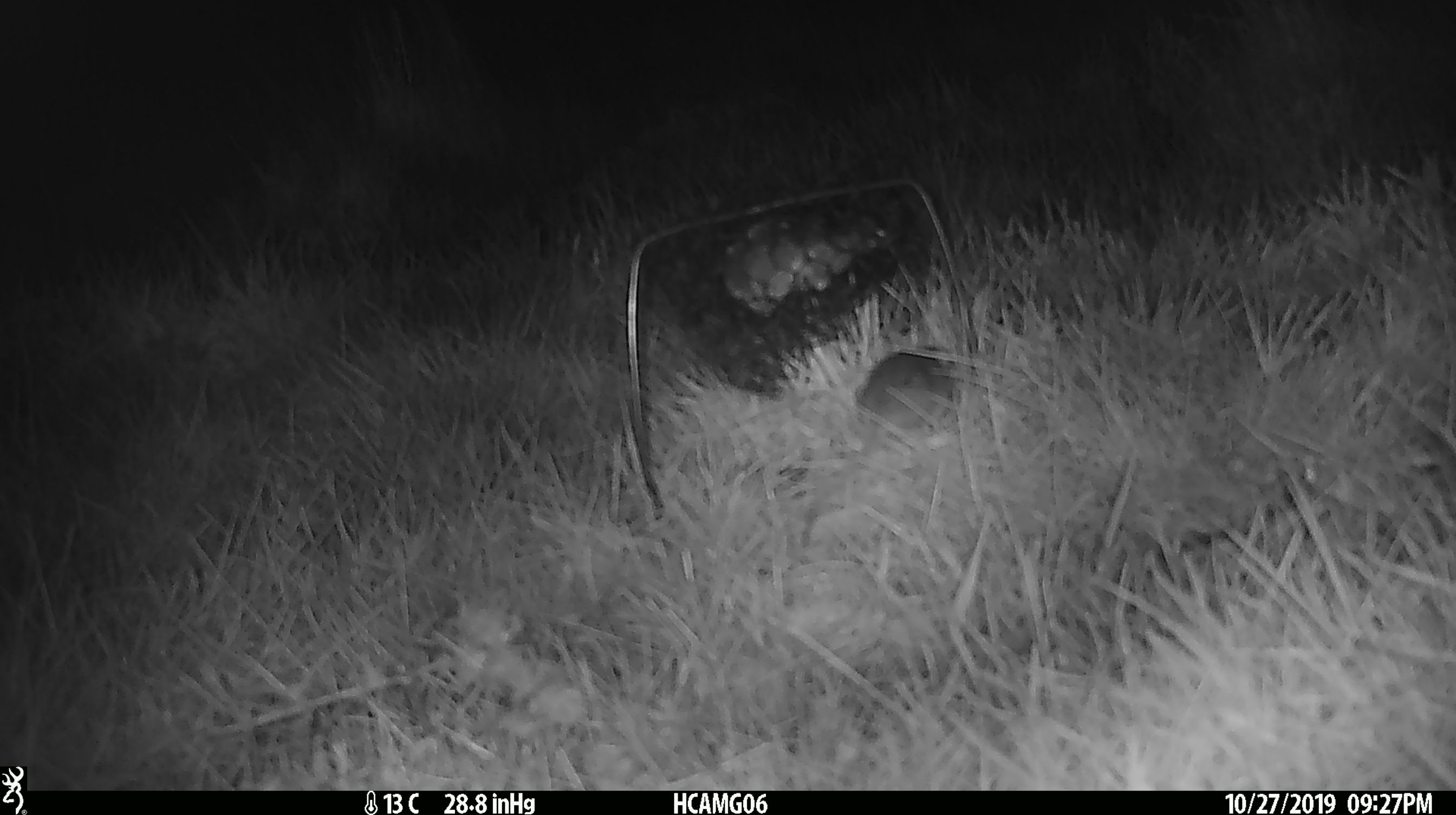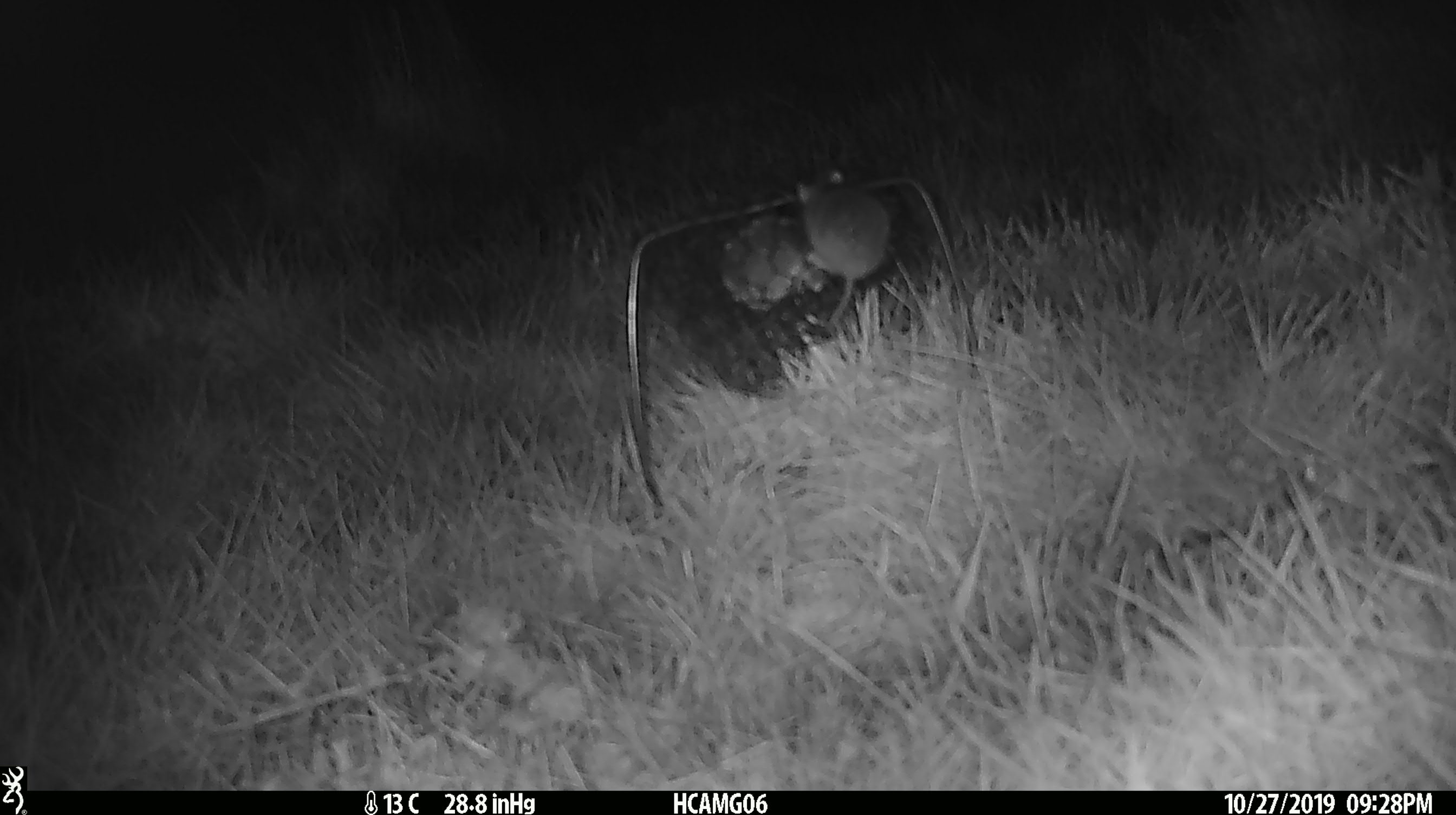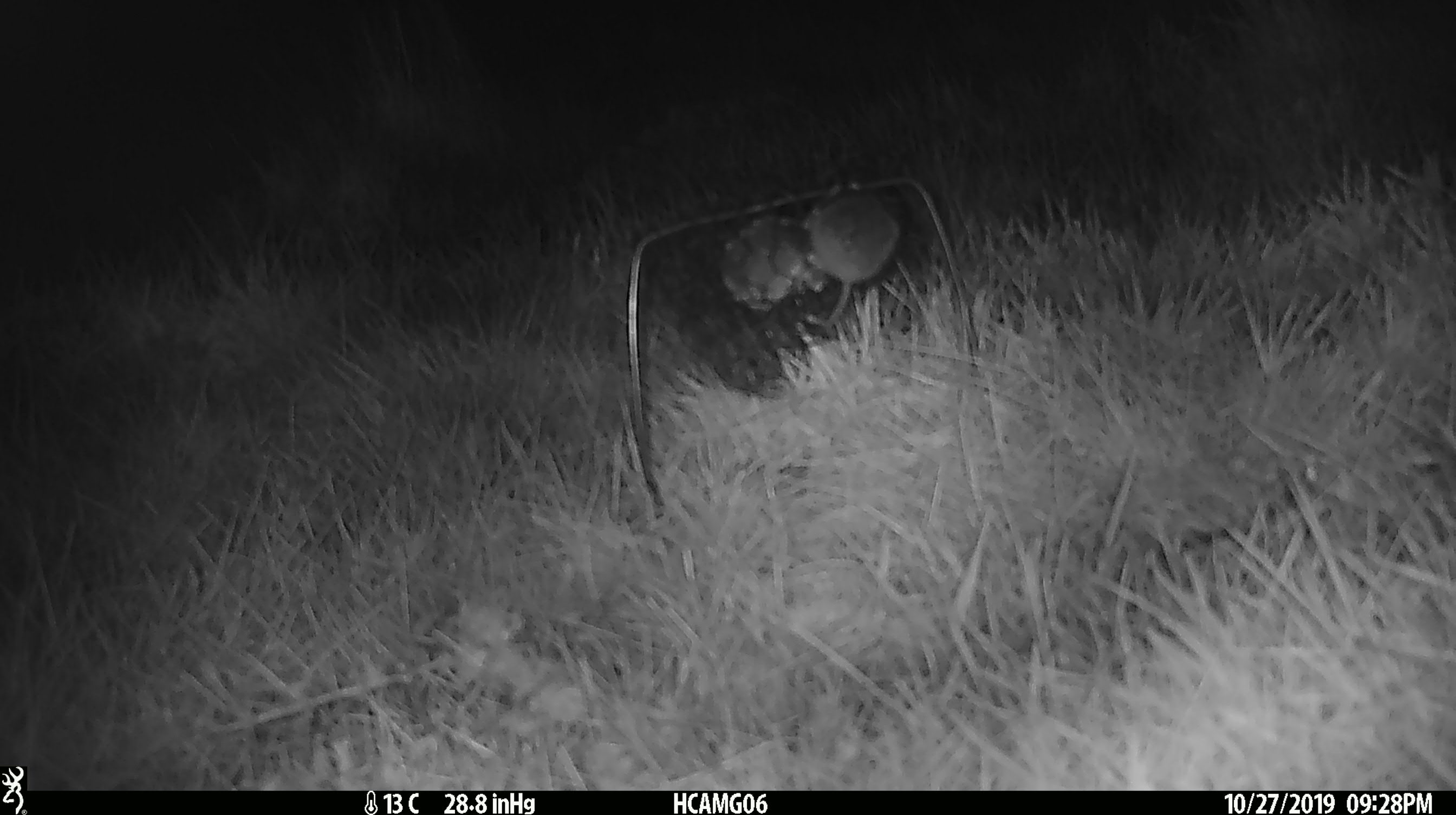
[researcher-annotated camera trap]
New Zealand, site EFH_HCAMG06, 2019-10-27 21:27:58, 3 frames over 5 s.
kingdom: Animalia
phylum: Chordata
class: Mammalia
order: Rodentia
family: Muridae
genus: Mus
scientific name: Mus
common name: mouse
Mouse (Mus).